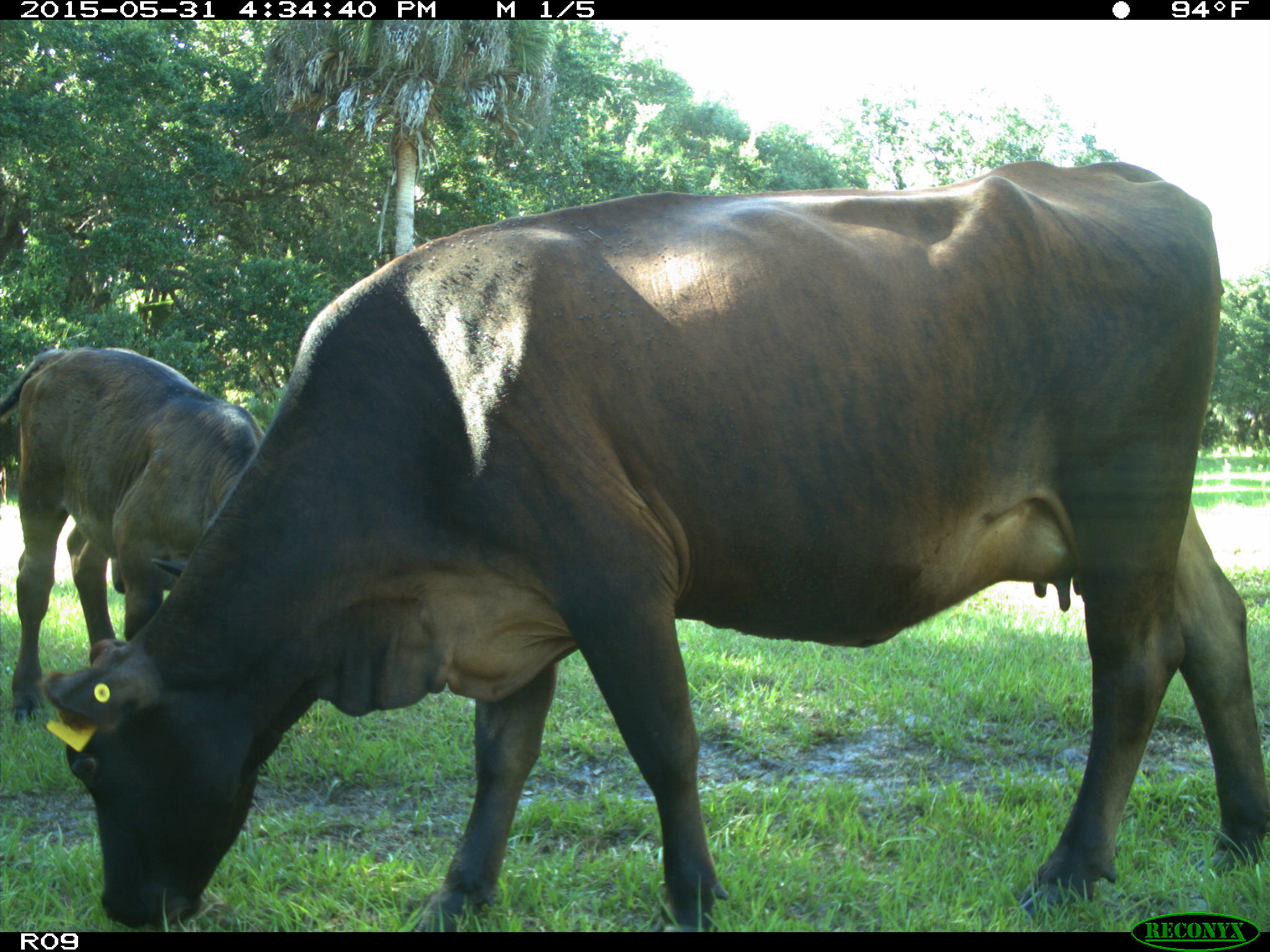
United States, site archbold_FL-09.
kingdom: Animalia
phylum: Chordata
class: Mammalia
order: Artiodactyla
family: Bovidae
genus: Bos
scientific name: Bos taurus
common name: domestic cow